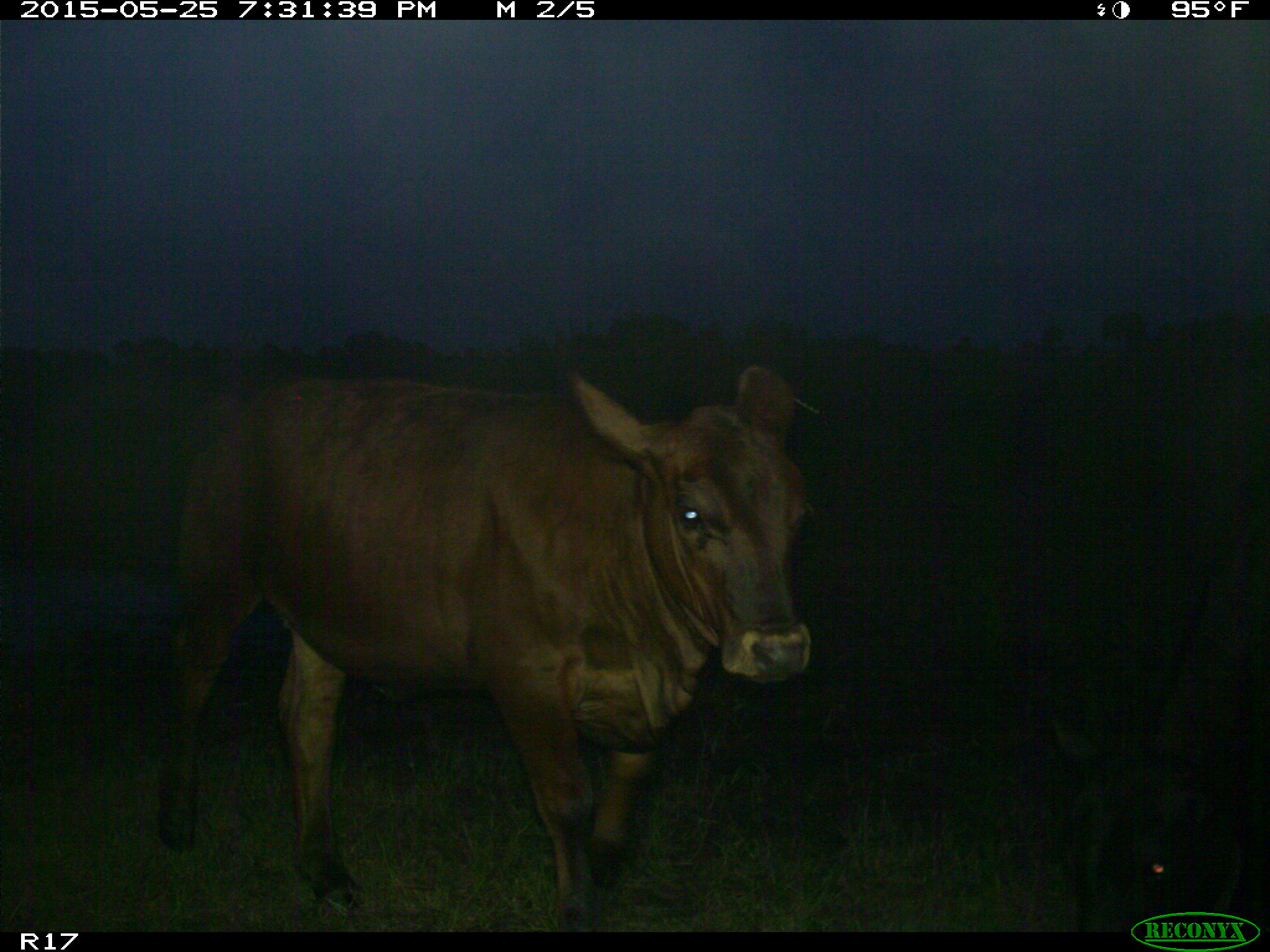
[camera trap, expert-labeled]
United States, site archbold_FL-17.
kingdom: Animalia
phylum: Chordata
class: Mammalia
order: Artiodactyla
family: Bovidae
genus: Bos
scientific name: Bos taurus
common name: domestic cow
Bos taurus (domestic cow).